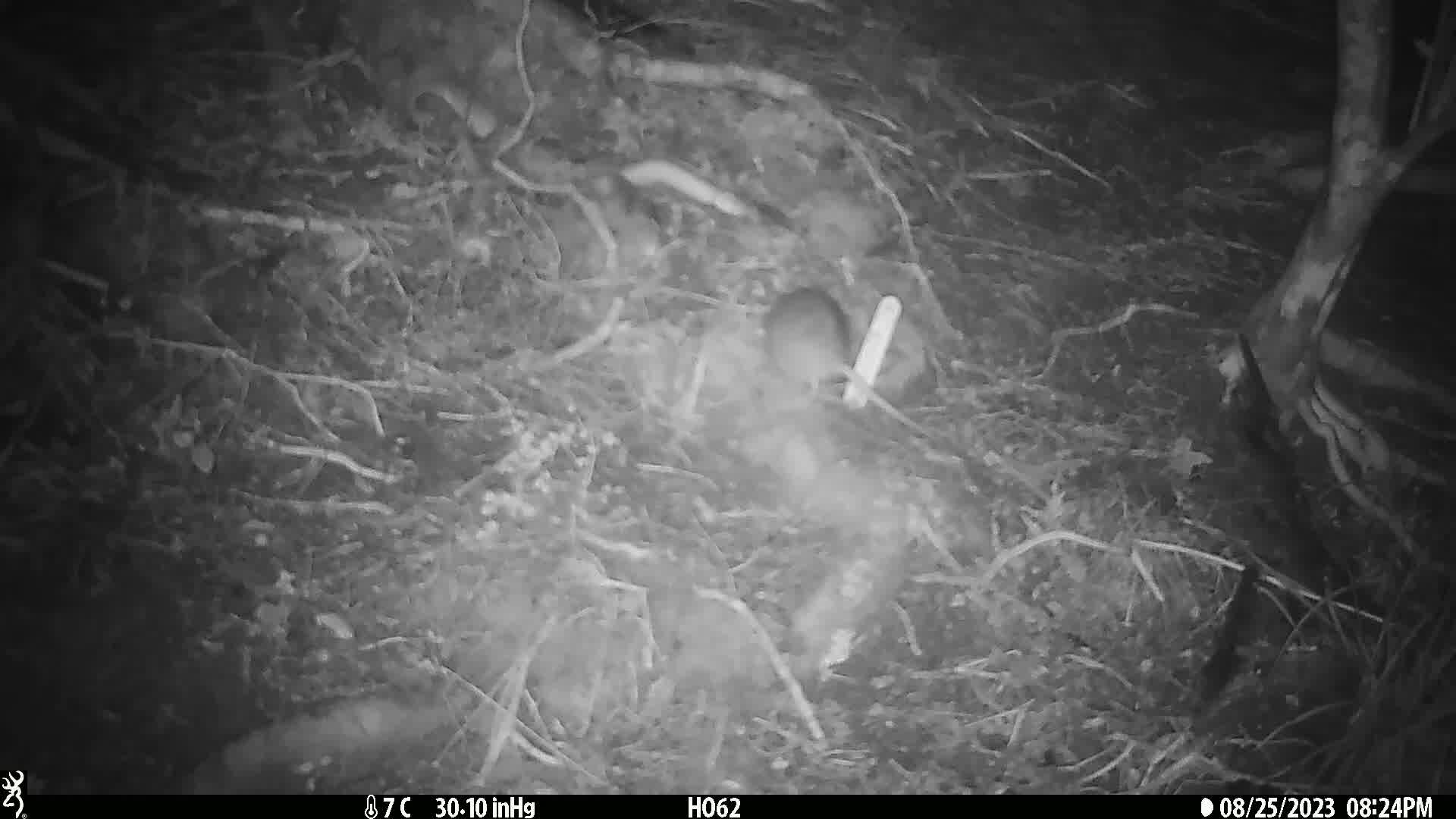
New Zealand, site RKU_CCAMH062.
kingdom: Animalia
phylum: Chordata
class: Mammalia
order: Rodentia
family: Muridae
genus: Rattus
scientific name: Rattus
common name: rat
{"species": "rat (Rattus)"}